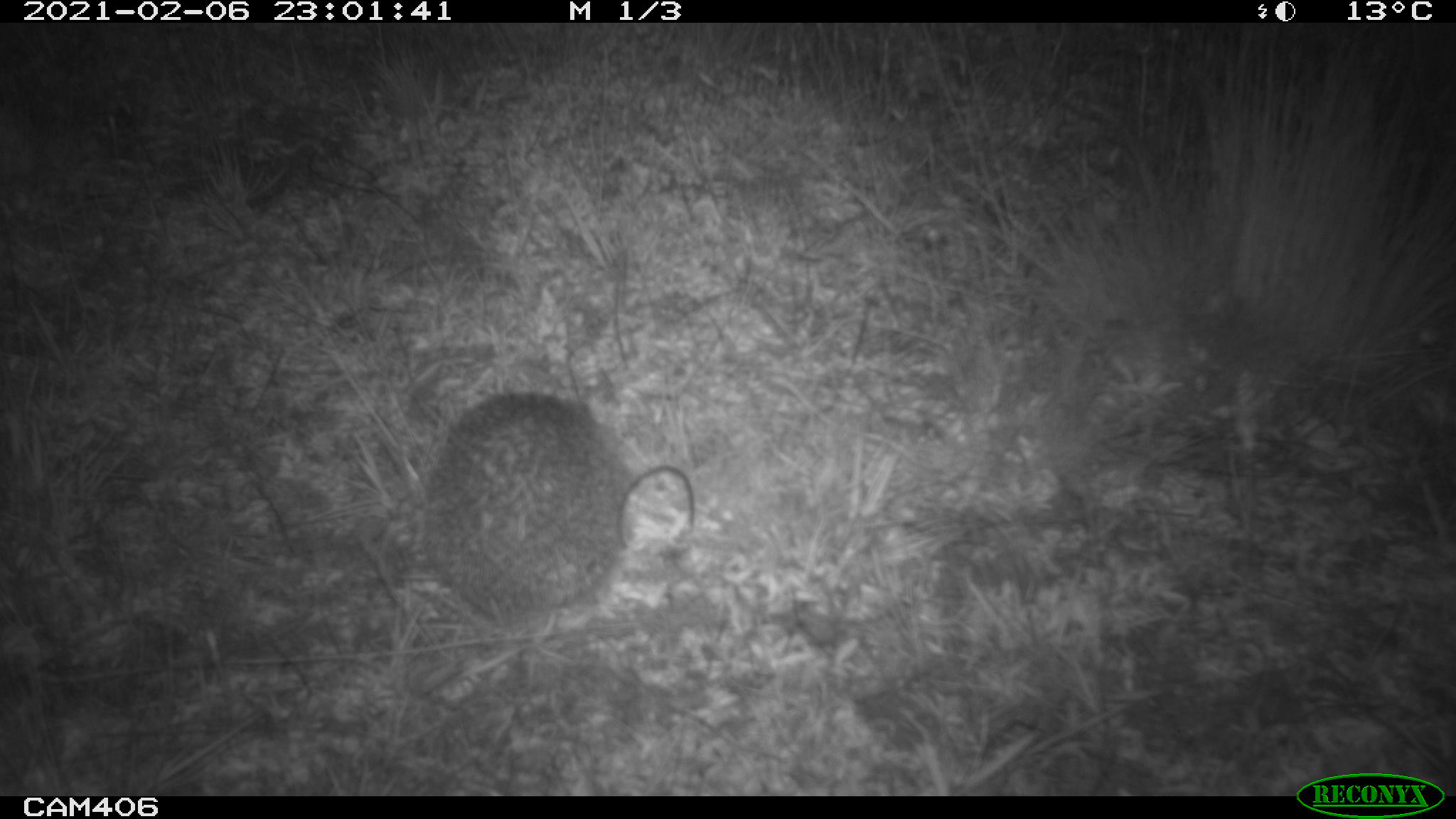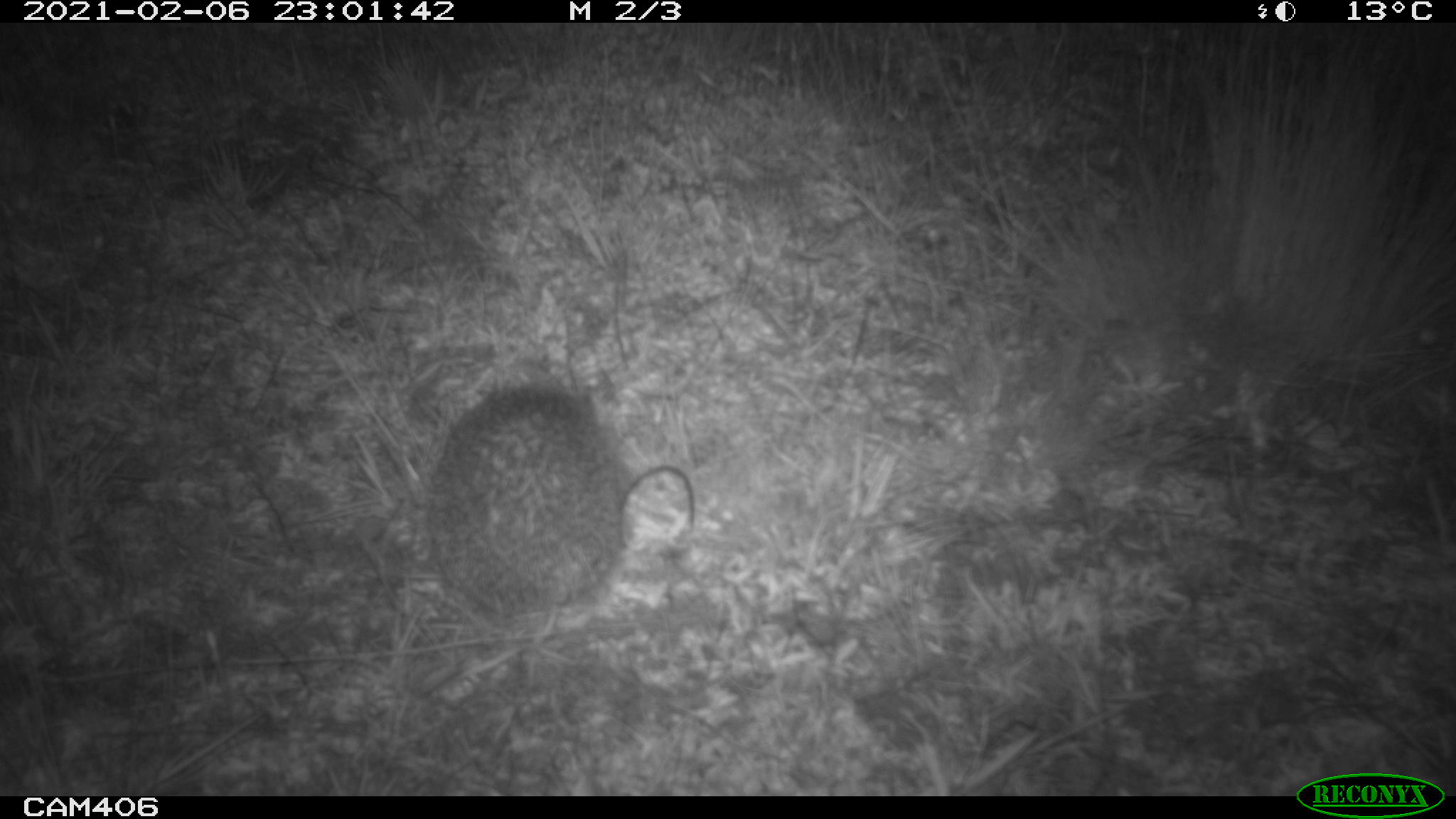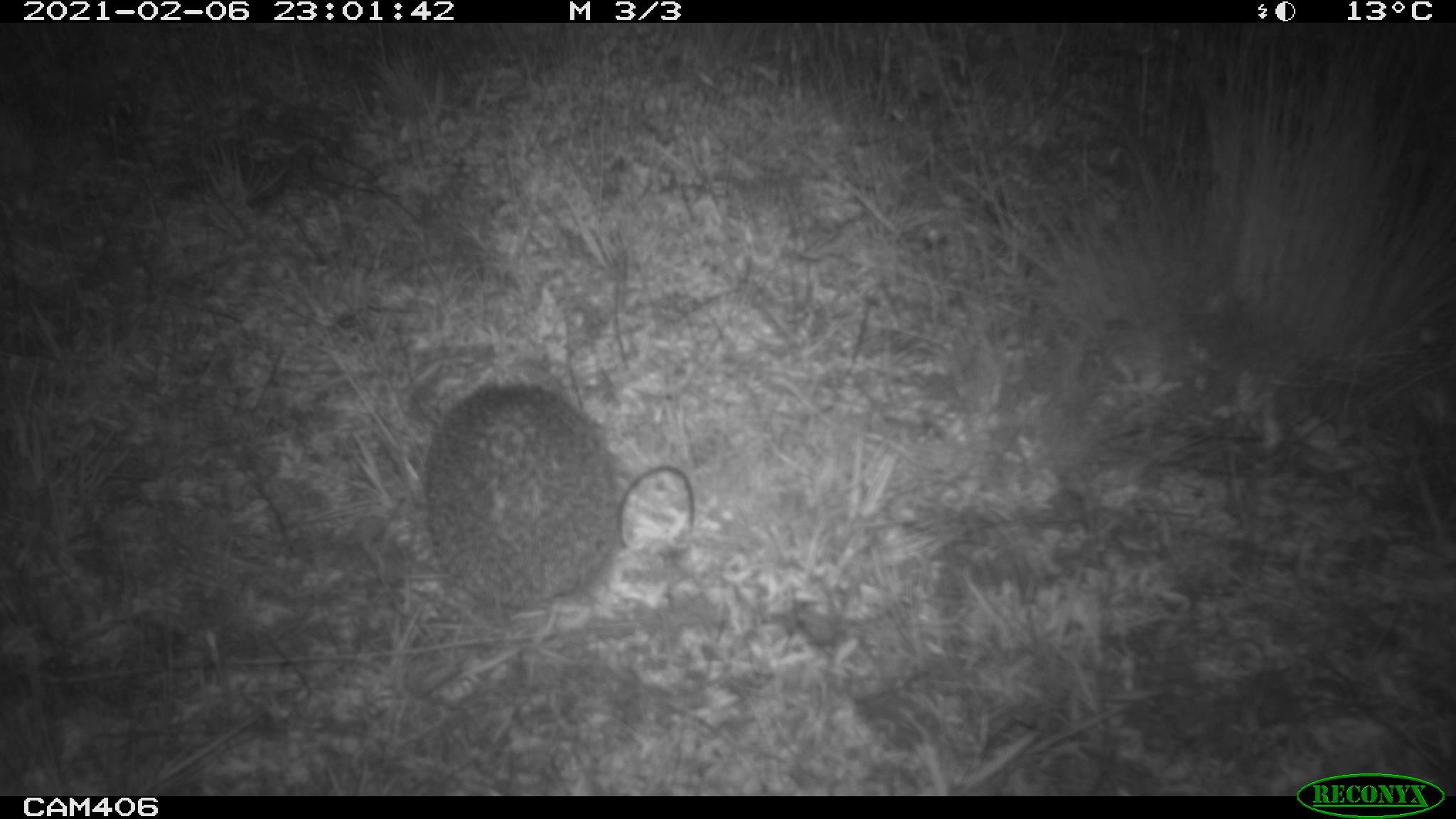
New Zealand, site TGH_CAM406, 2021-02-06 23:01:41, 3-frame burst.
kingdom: Animalia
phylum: Chordata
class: Mammalia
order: Eulipotyphla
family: Erinaceidae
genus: Erinaceus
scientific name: Erinaceus europaeus europaeus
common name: european hedgehog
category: hedgehog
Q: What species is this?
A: Hedgehog (european hedgehog) (Erinaceus europaeus europaeus).